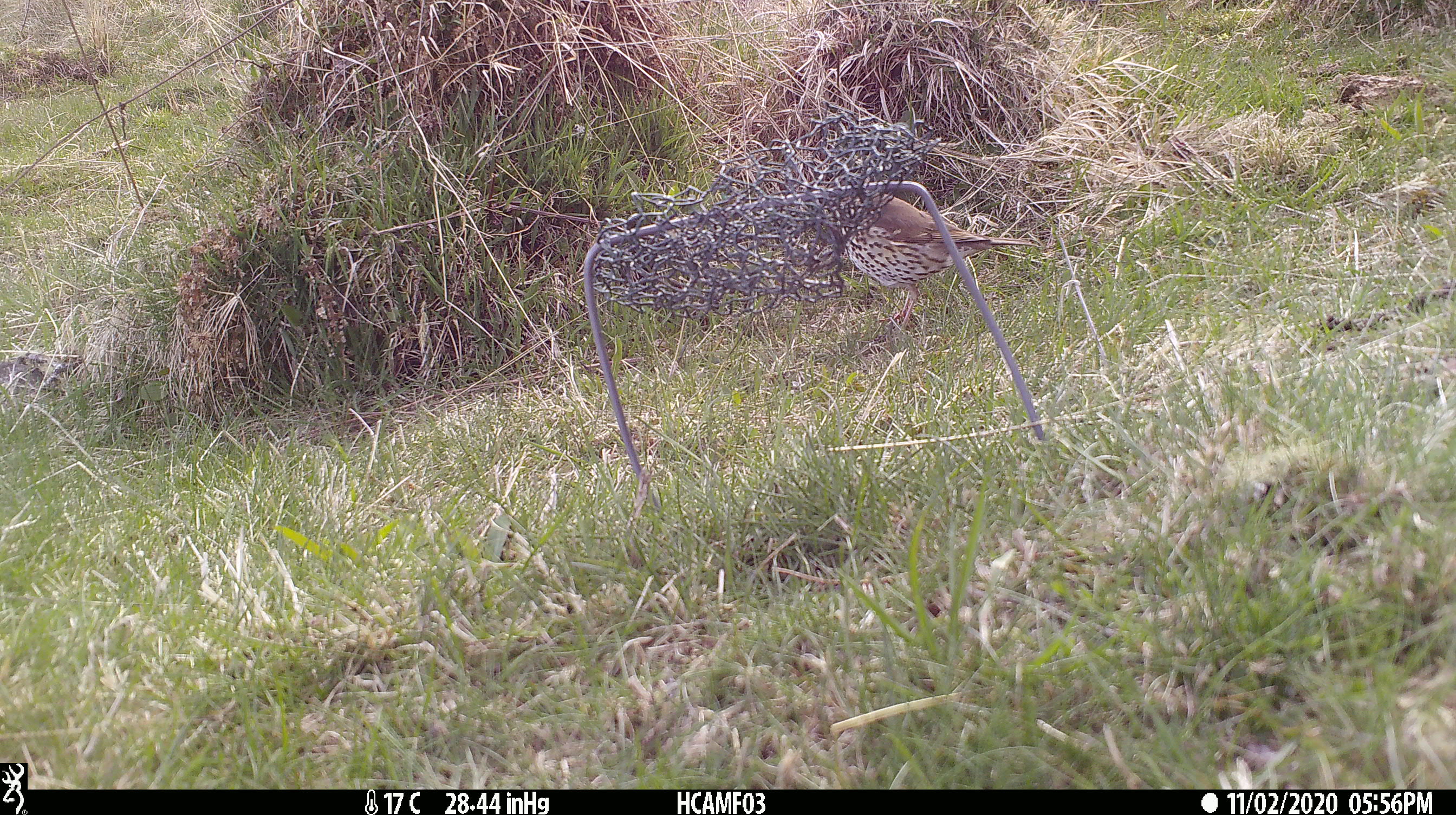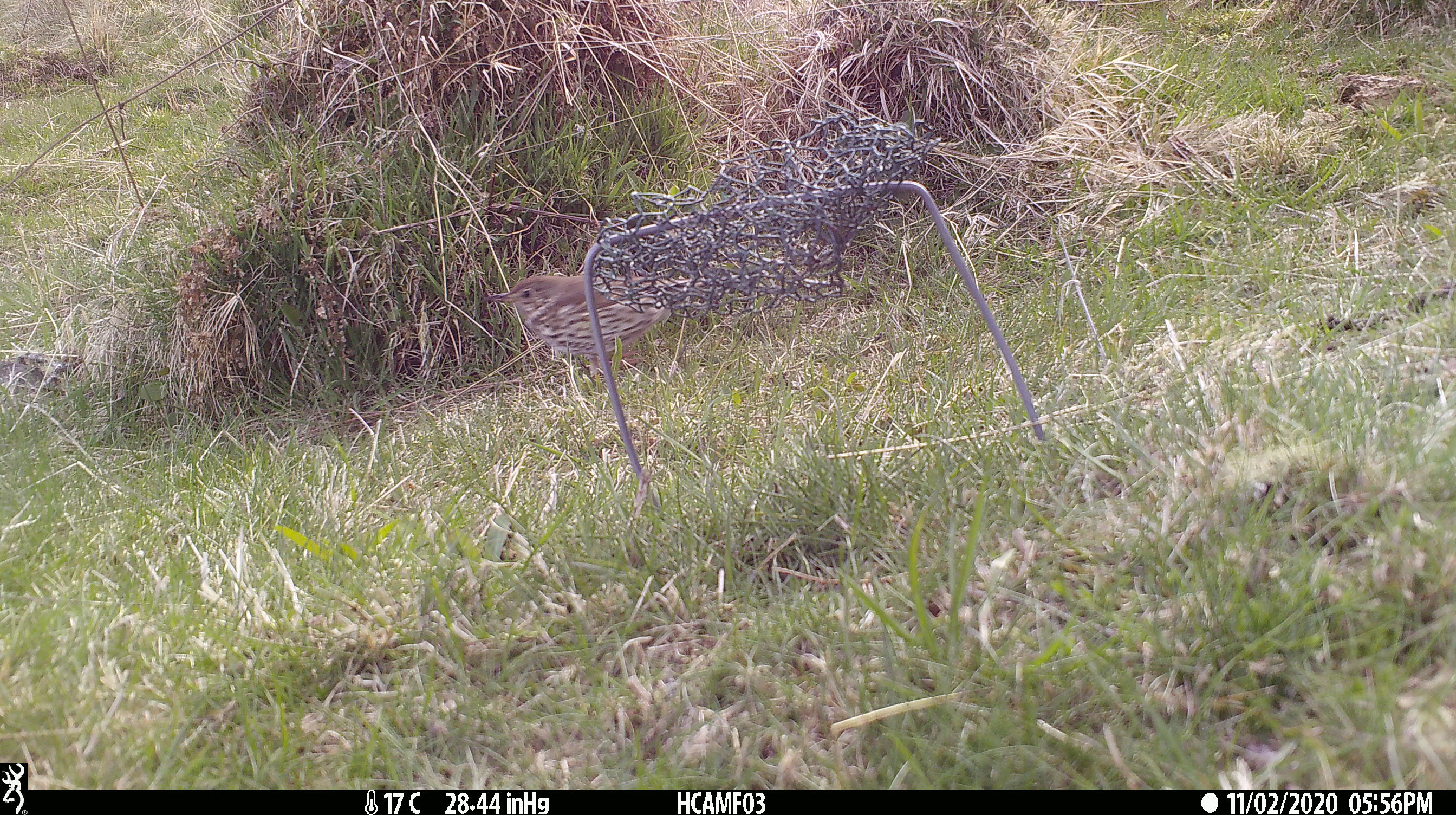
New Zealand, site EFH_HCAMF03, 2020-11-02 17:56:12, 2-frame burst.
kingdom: Animalia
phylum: Chordata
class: Aves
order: Passeriformes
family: Turdidae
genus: Turdus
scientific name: Turdus philomelos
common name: song thrush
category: thrush